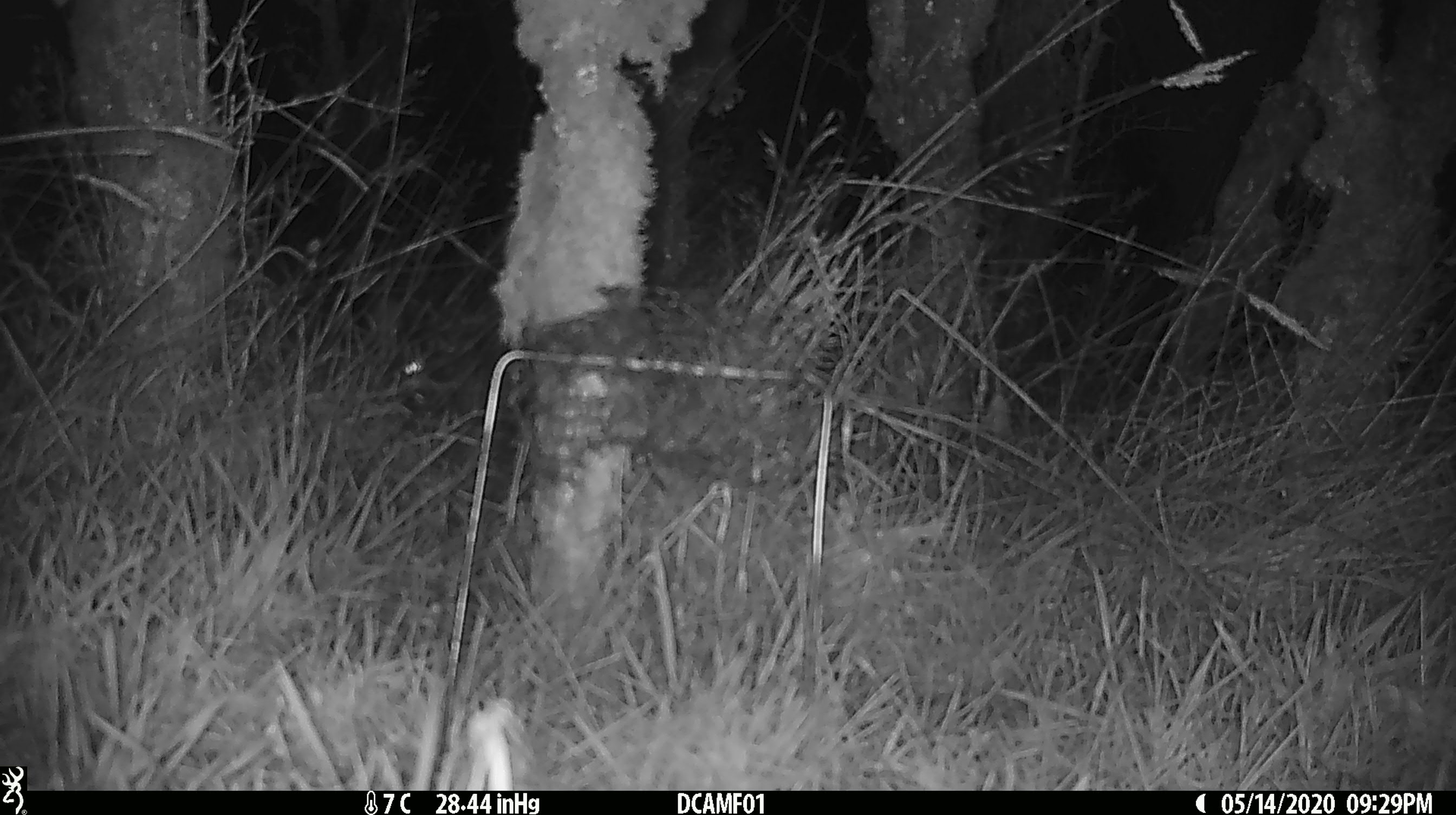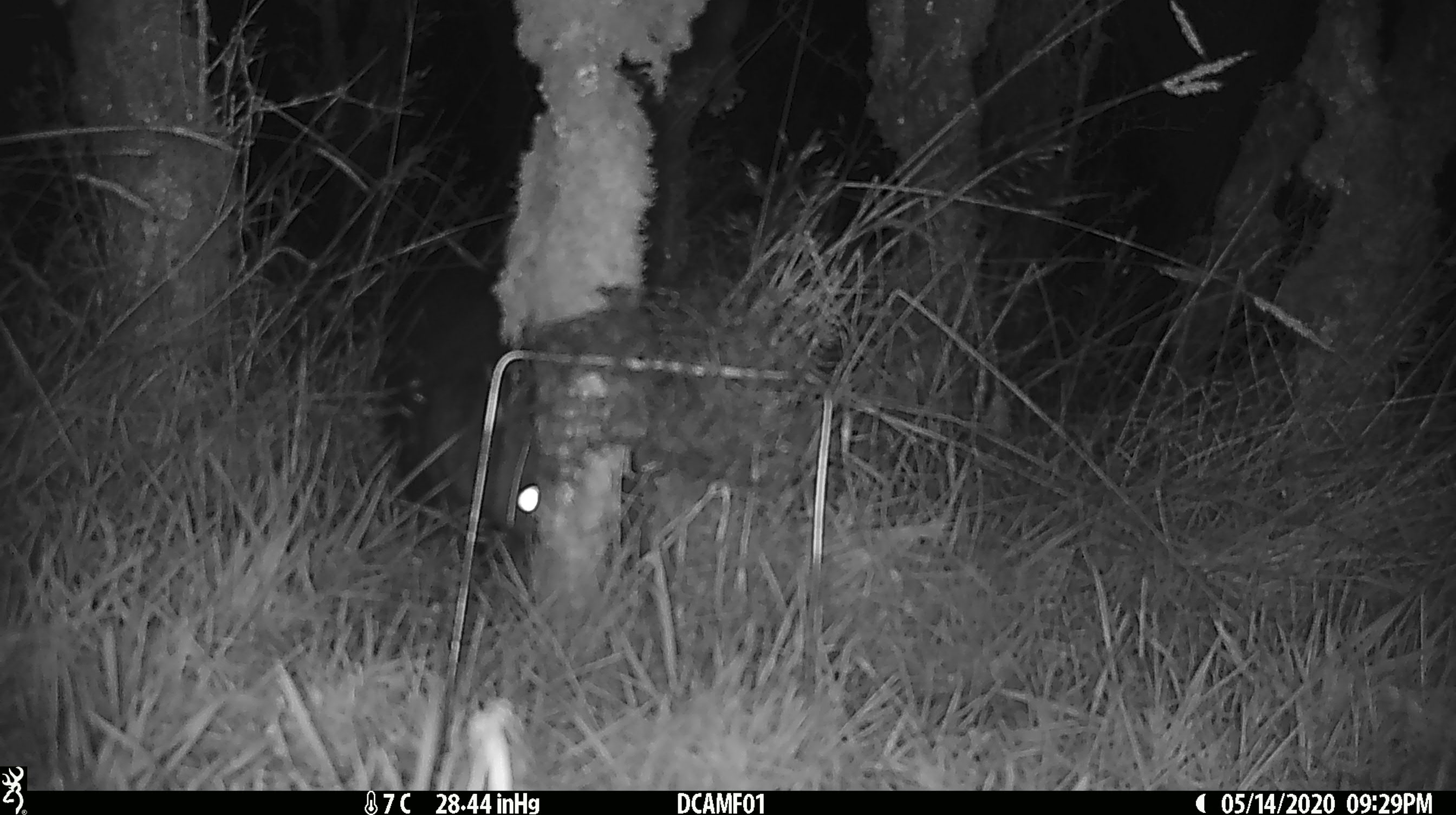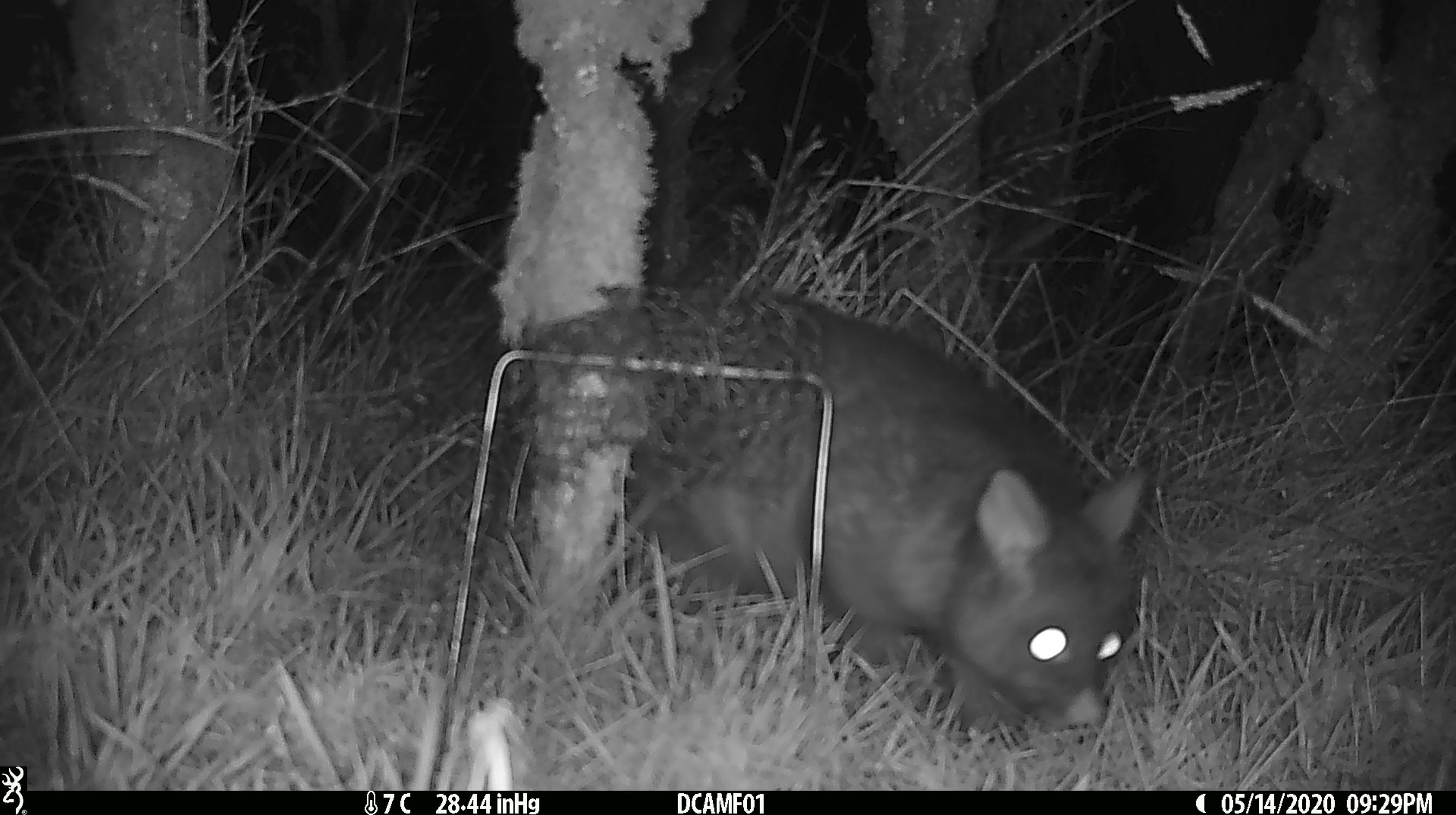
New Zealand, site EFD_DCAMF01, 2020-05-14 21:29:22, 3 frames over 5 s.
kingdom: Animalia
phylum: Chordata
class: Mammalia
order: Diprotodontia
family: Phalangeridae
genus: Trichosurus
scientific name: Trichosurus vulpecula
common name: common brushtail possum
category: possum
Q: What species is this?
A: Possum (common brushtail possum) (Trichosurus vulpecula).